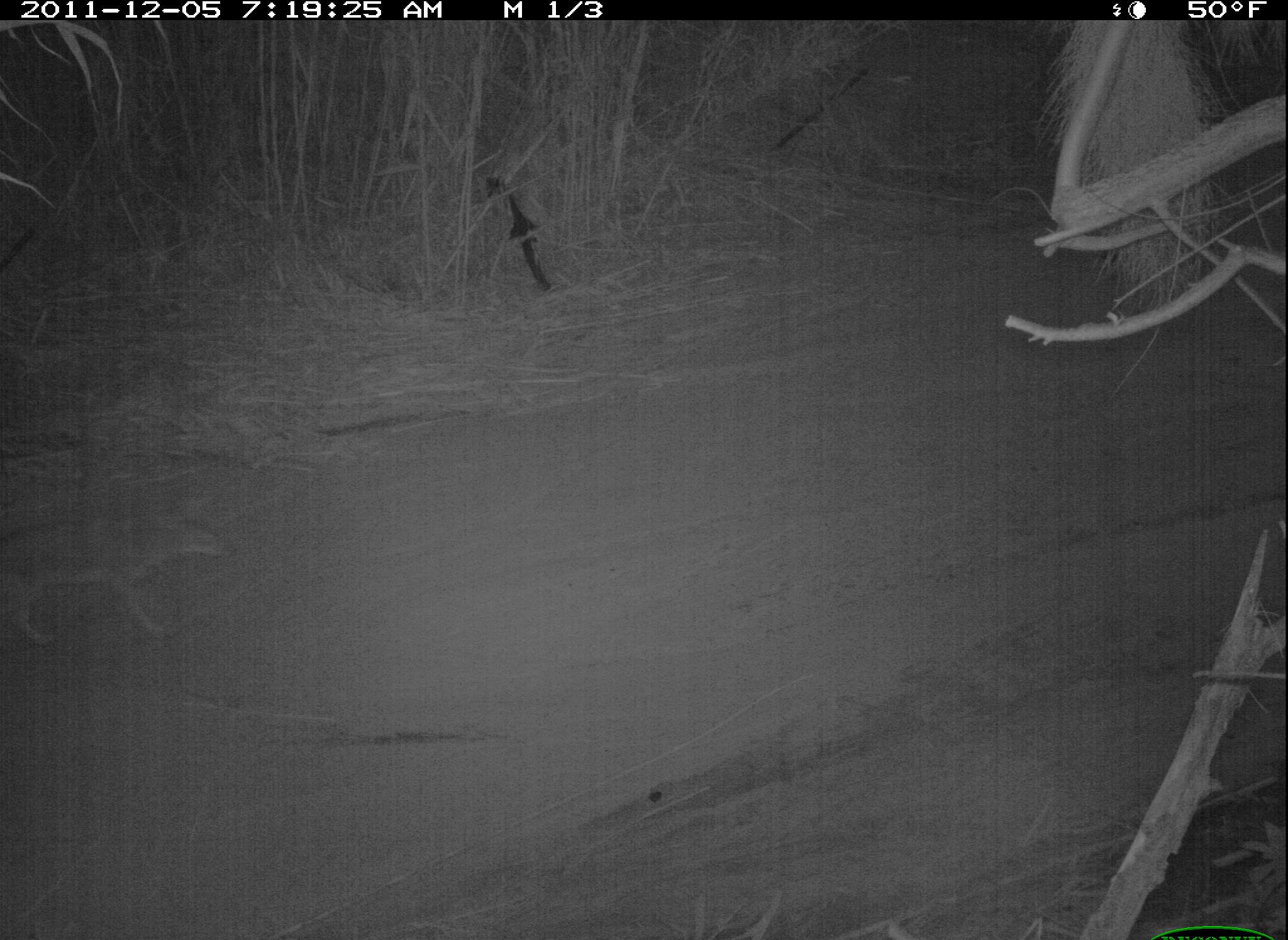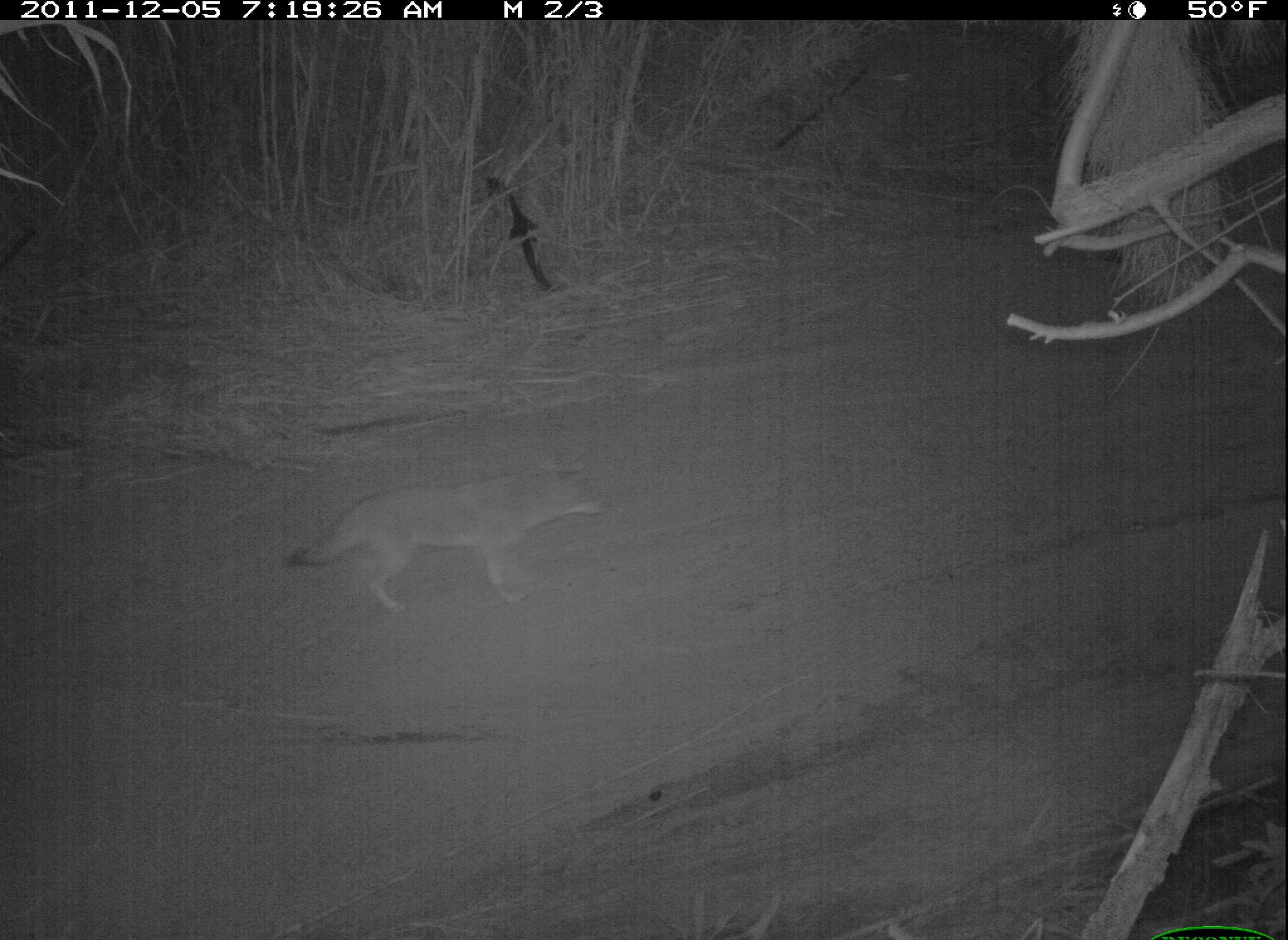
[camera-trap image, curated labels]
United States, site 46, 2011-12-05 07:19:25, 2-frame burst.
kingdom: Animalia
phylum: Chordata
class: Mammalia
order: Carnivora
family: Canidae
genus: Canis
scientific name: Canis latrans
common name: coyote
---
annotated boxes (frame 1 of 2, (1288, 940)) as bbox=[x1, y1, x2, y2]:
coyote: bbox=[10, 491, 245, 656]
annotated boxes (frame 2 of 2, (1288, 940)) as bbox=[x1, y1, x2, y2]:
coyote: bbox=[283, 446, 617, 622]